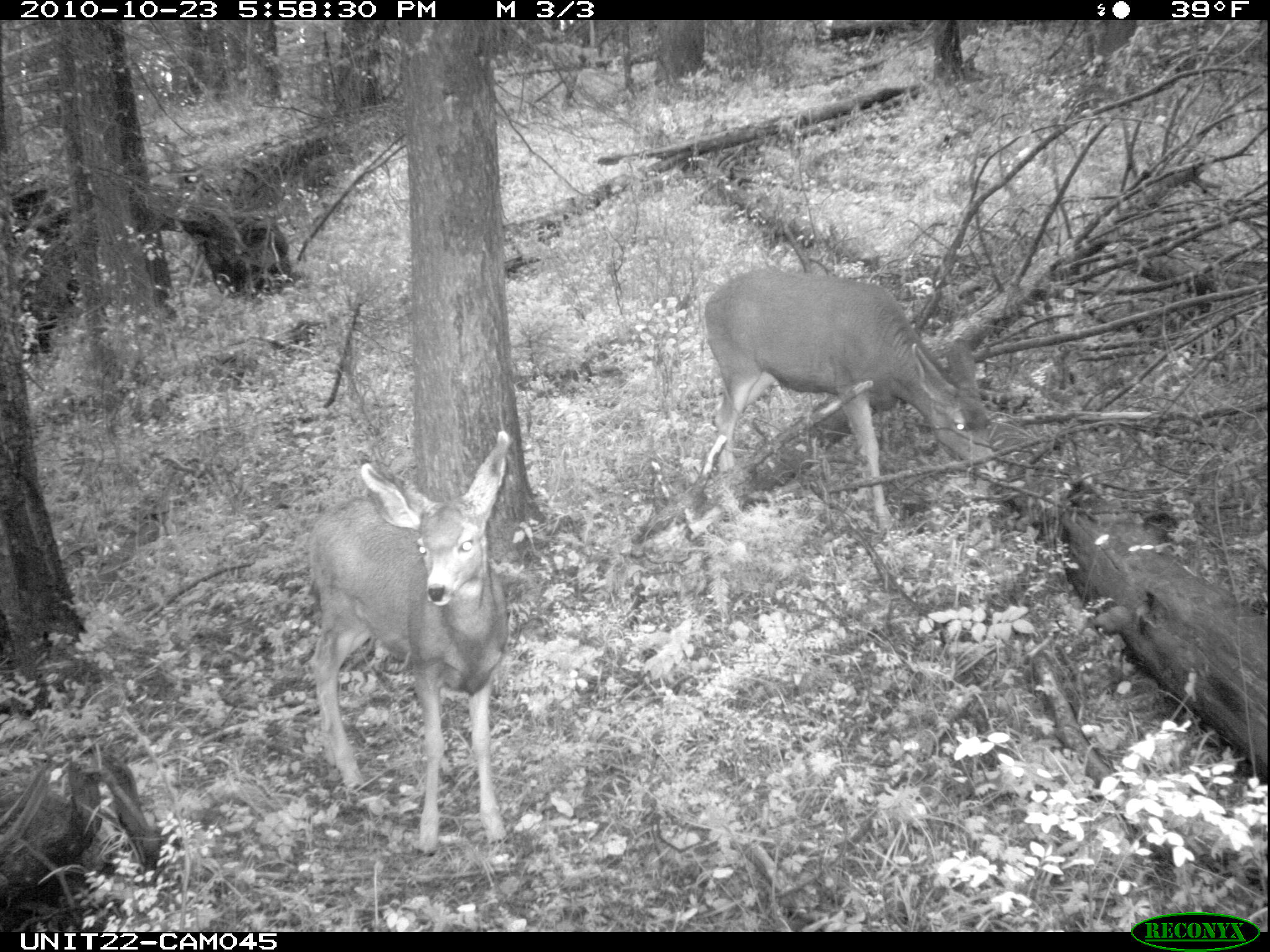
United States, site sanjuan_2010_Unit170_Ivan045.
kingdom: Animalia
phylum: Chordata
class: Mammalia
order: Artiodactyla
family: Cervidae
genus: Odocoileus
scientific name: Odocoileus hemionus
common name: mule deer